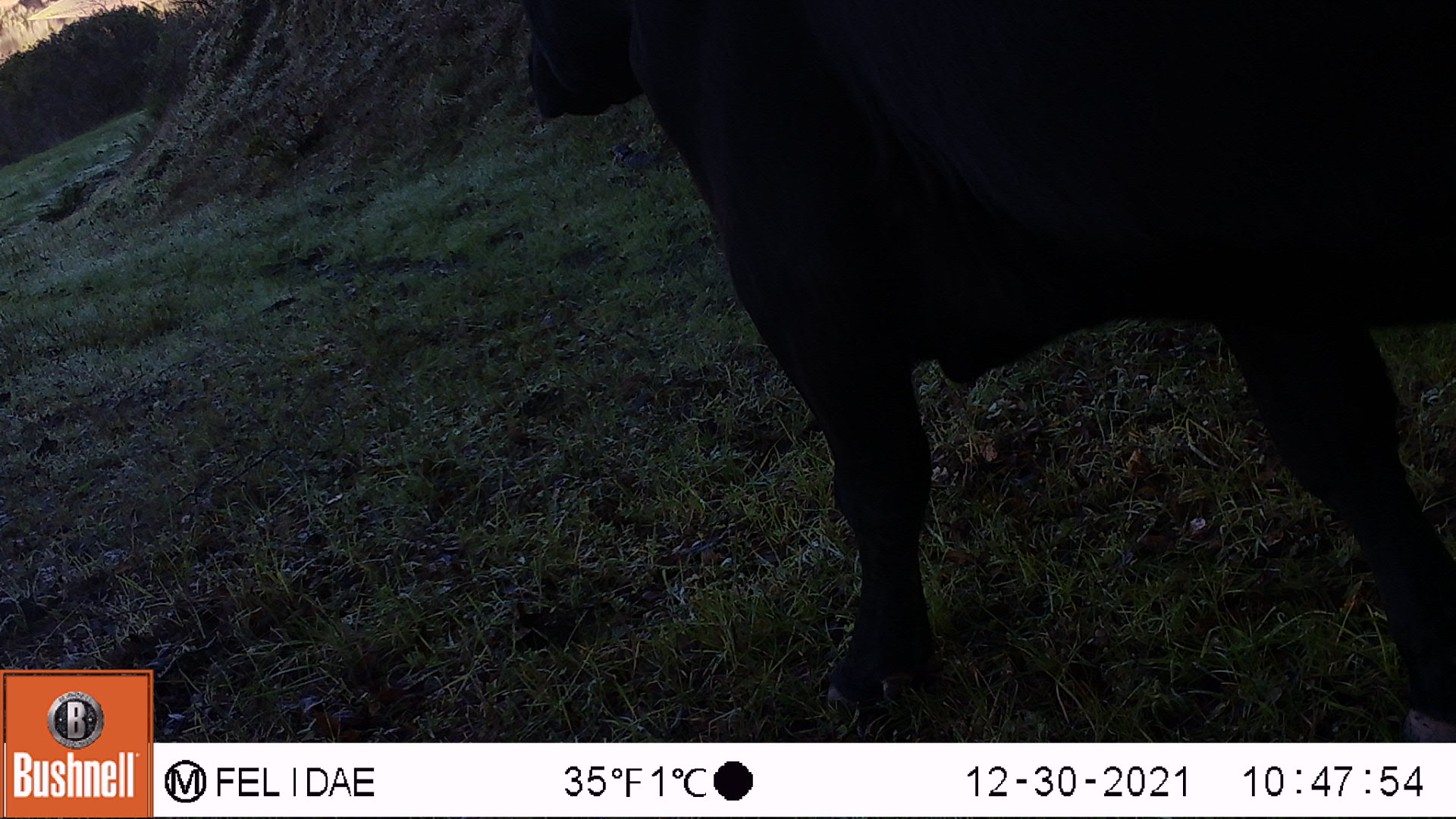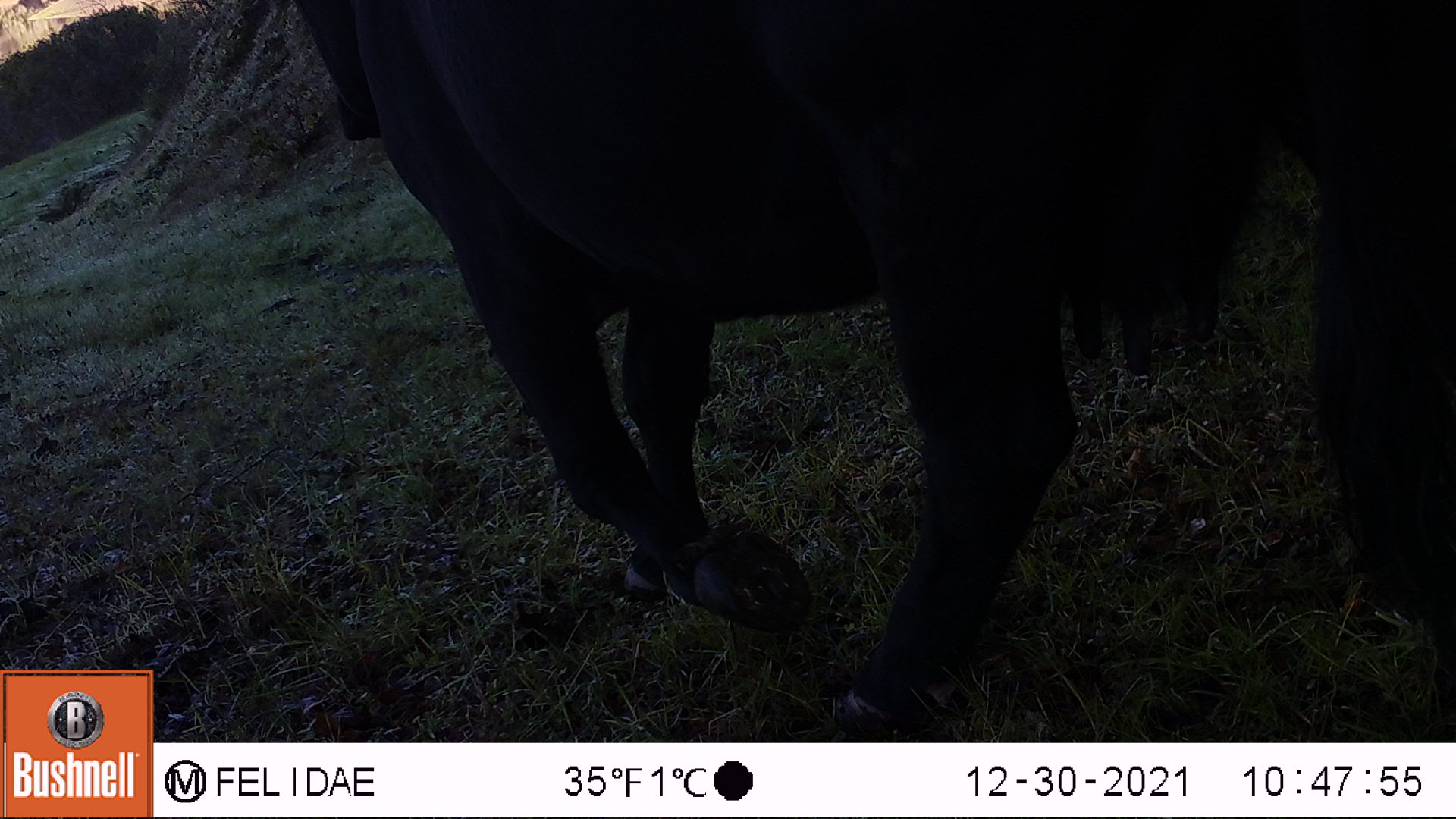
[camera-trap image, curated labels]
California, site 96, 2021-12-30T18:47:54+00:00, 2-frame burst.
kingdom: Animalia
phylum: Chordata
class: Mammalia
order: Artiodactyla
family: Bovidae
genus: Bos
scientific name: Bos taurus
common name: domestic cattle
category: cattle